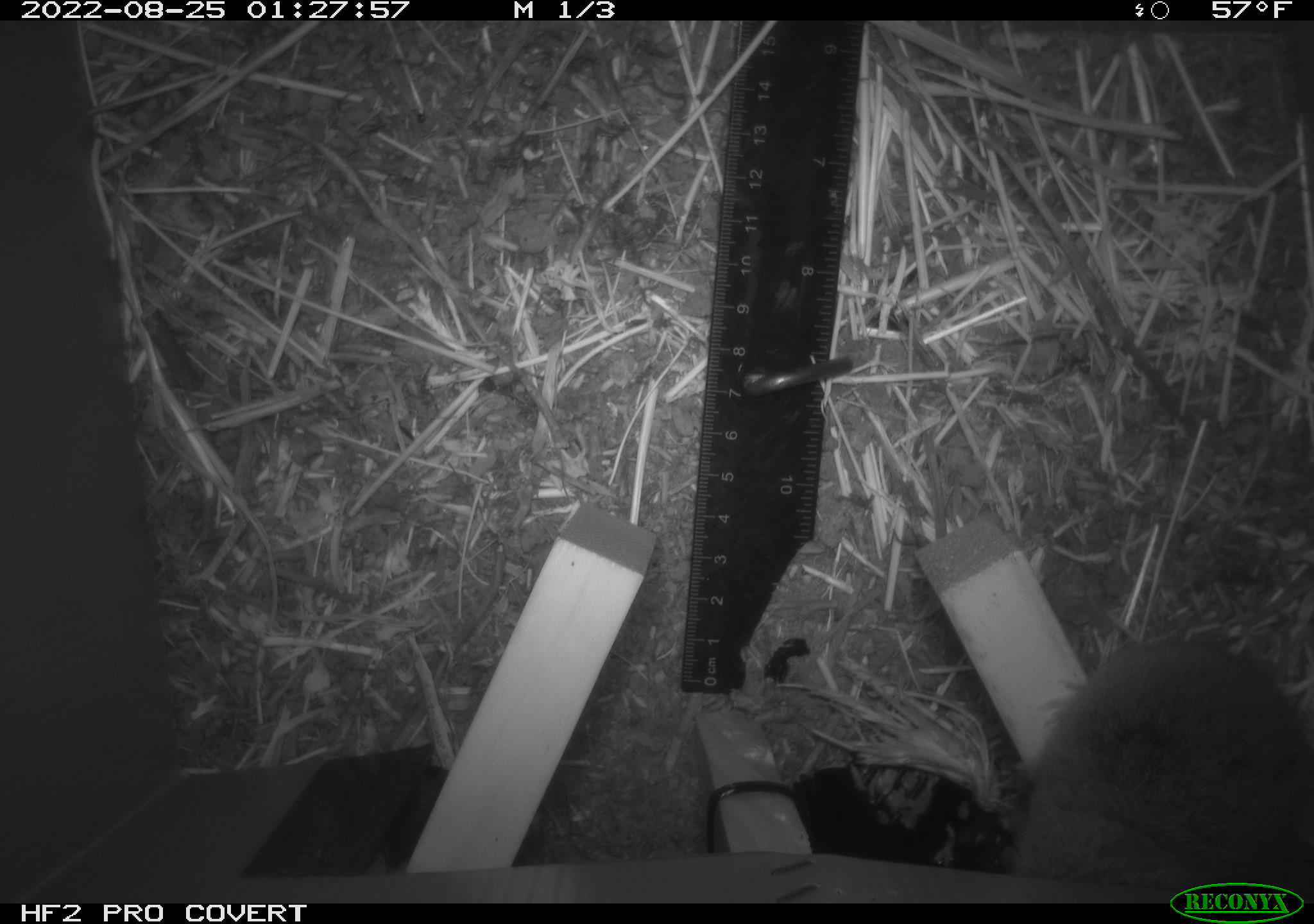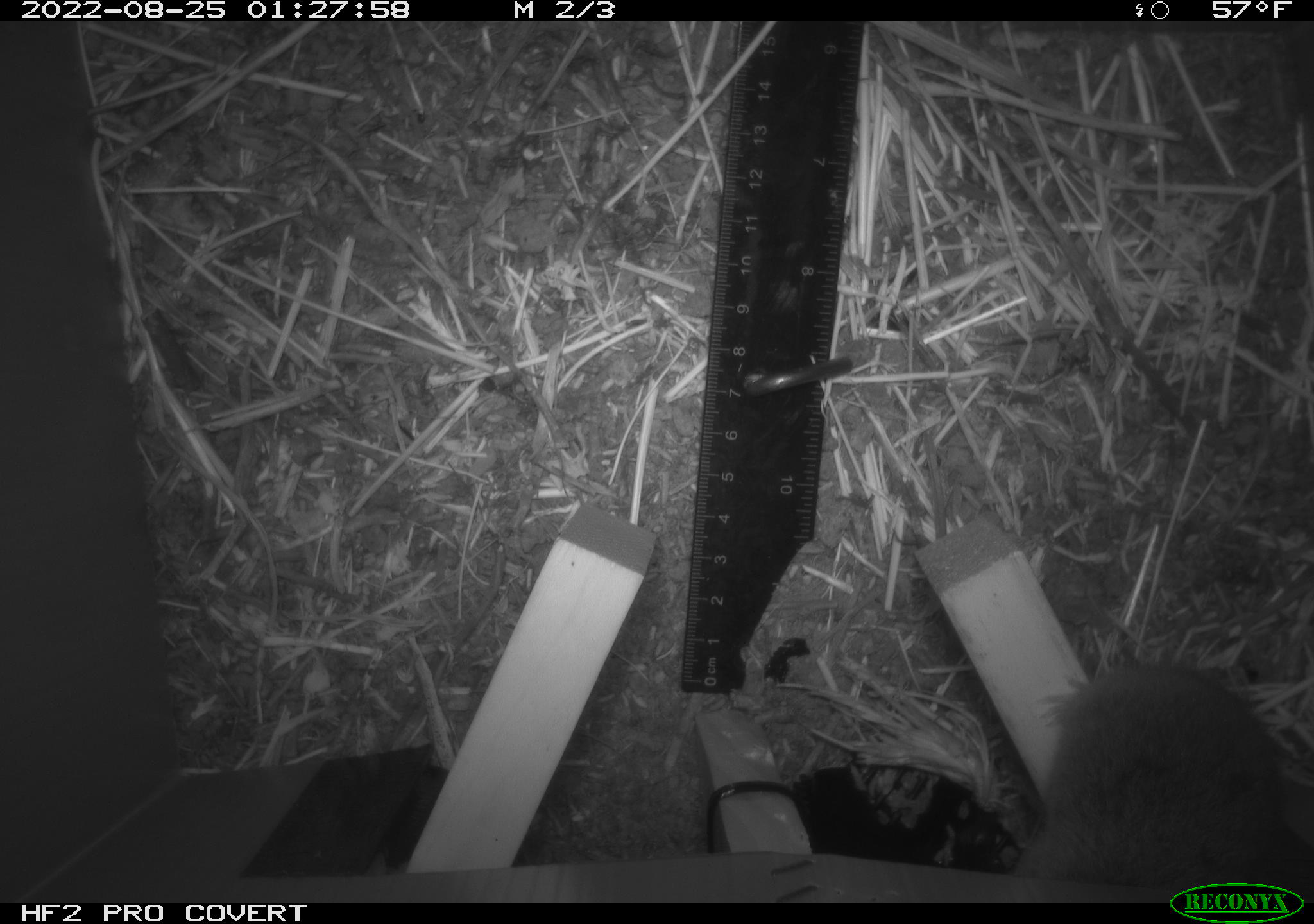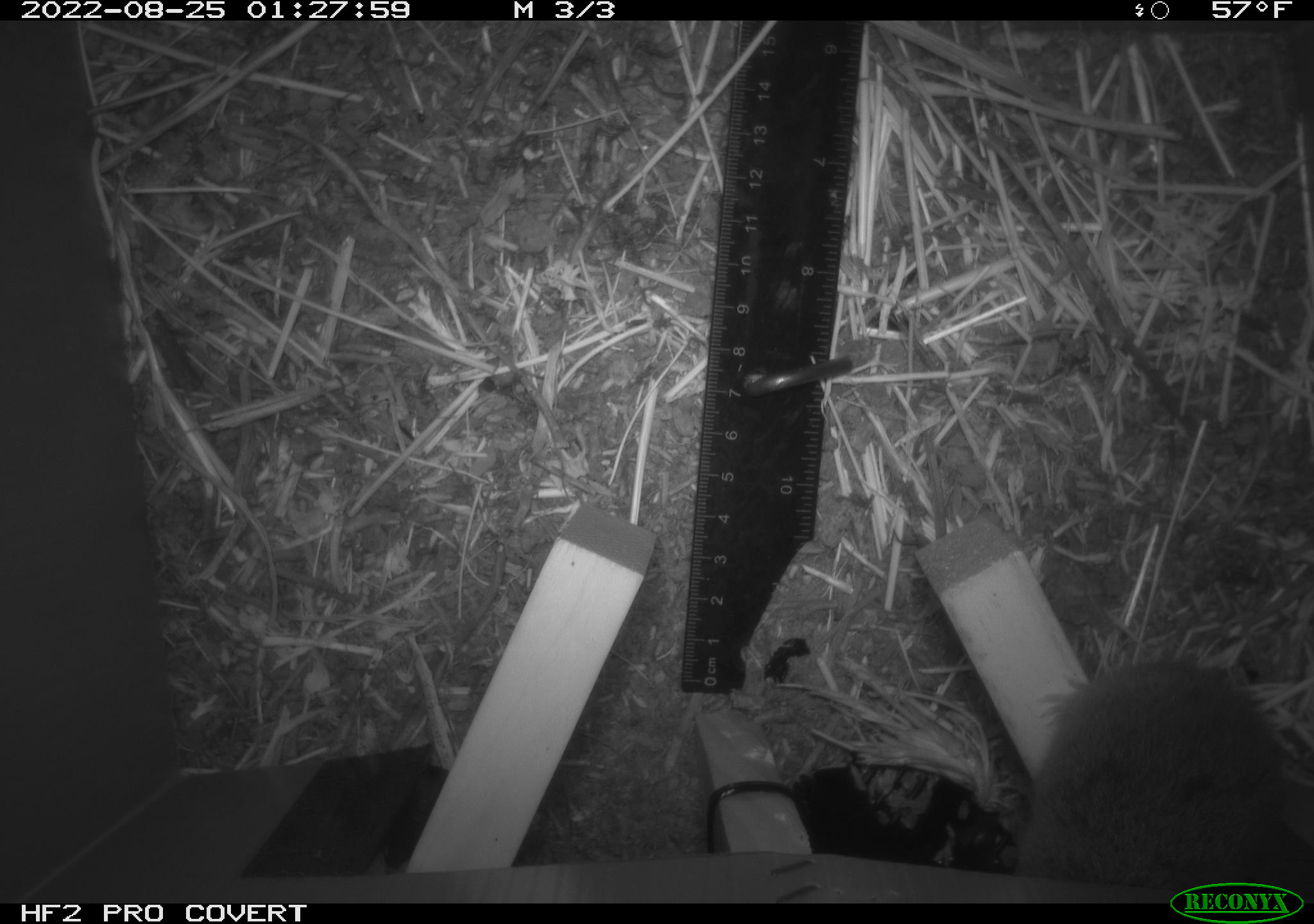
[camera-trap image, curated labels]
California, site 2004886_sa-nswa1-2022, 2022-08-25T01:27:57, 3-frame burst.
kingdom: Animalia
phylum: Chordata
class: Mammalia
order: Rodentia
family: Cricetidae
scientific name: Cricetidae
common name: hamsters, voles, lemmings, and allies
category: cricetidae family